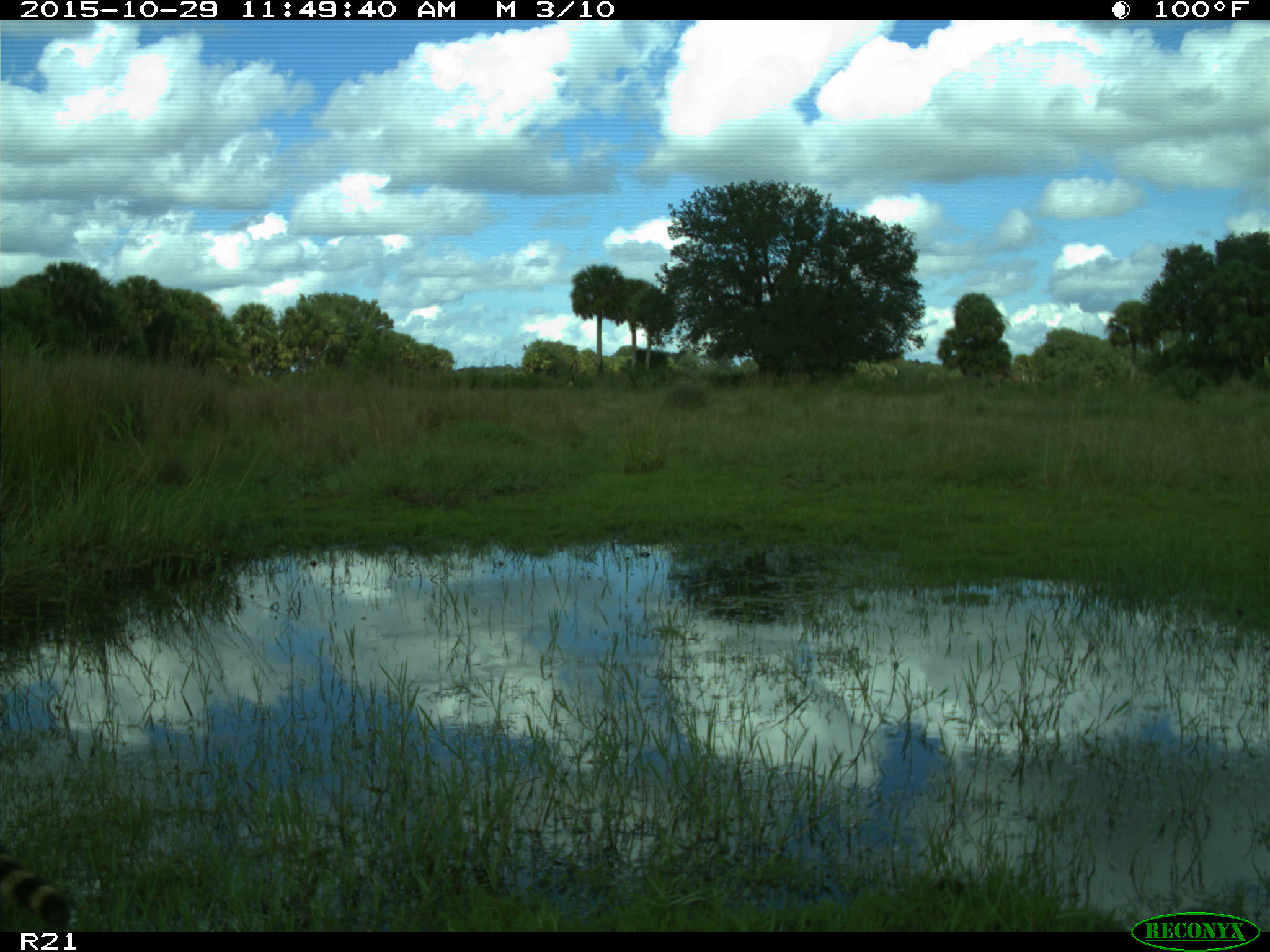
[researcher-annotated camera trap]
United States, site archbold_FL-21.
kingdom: Animalia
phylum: Chordata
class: Mammalia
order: Carnivora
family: Procyonidae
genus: Procyon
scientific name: Procyon lotor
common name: common raccoon